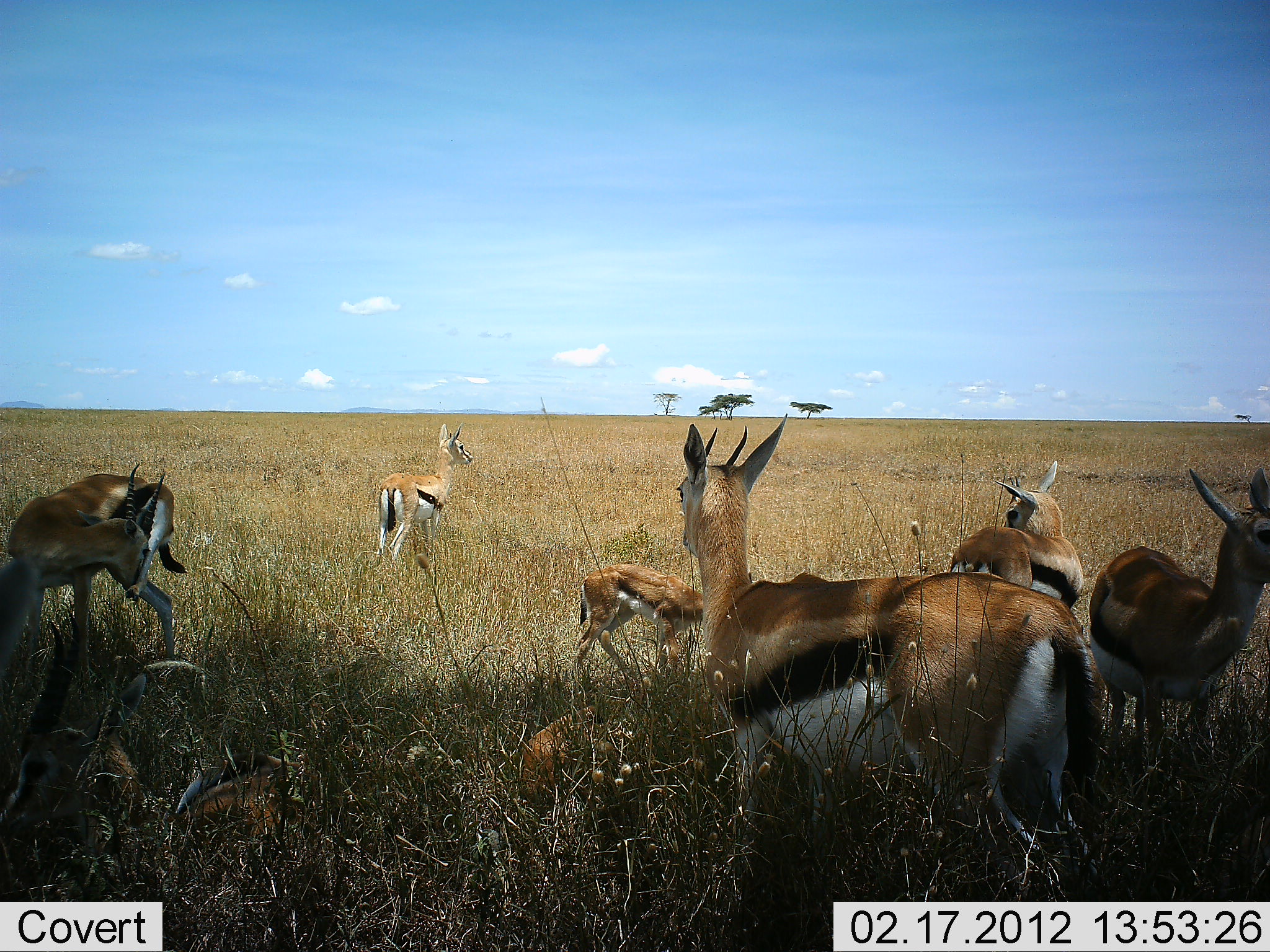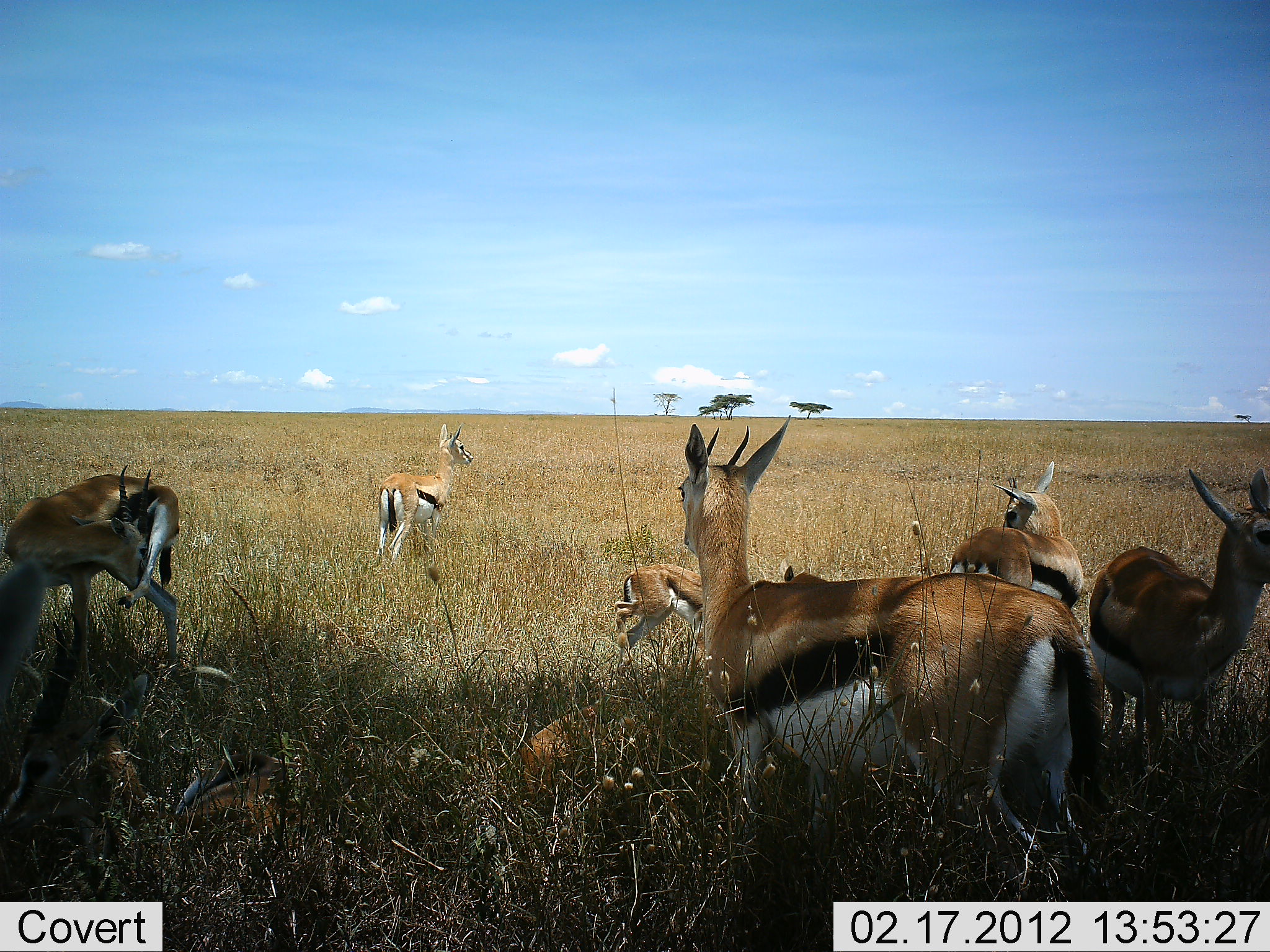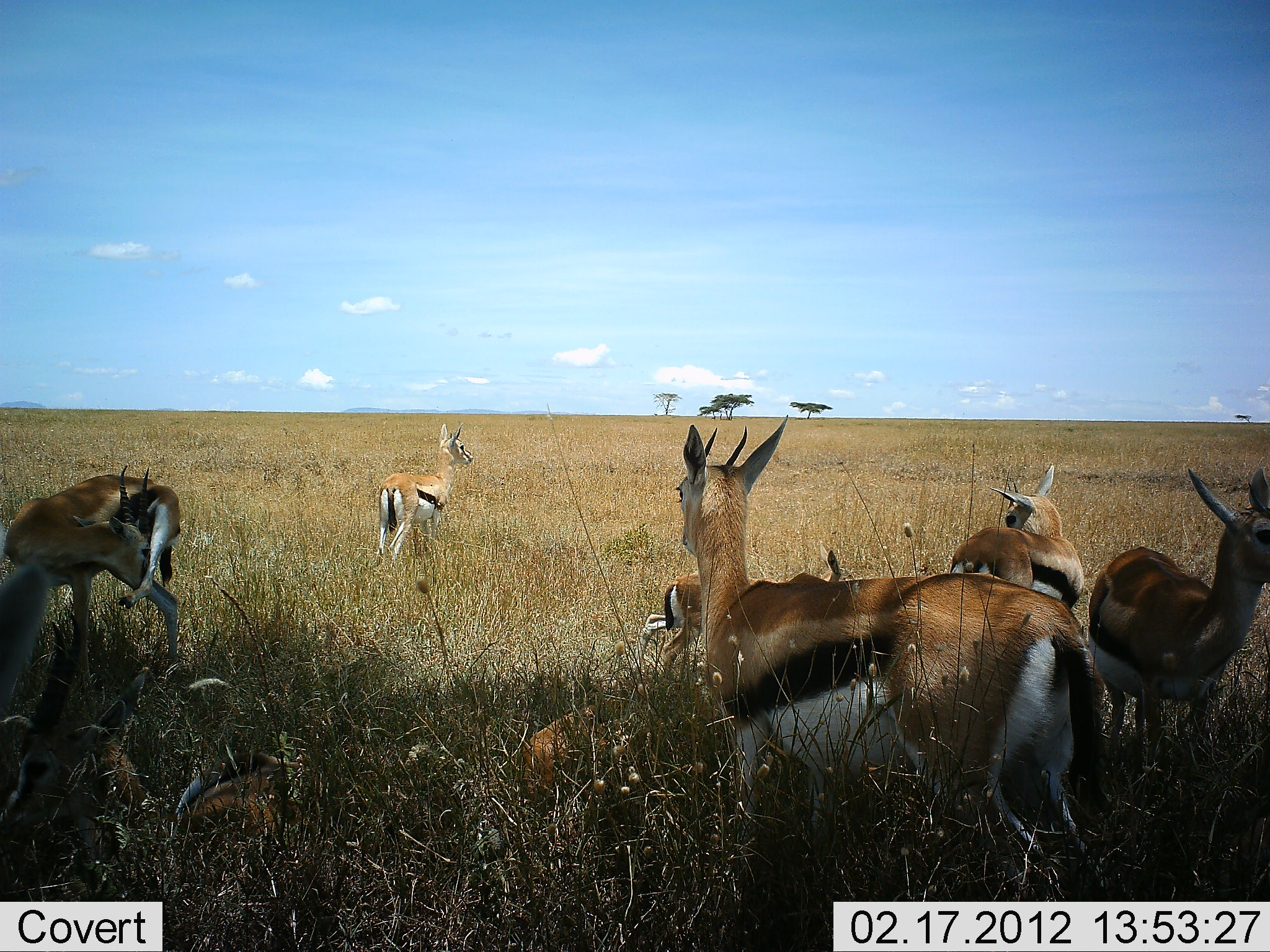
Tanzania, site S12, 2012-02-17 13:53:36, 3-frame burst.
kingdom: Animalia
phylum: Chordata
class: Mammalia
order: Artiodactyla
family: Bovidae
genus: Eudorcas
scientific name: Eudorcas thomsonii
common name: thomson's gazelle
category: gazellethomsons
Gazellethomsons (thomson's gazelle) (Eudorcas thomsonii), count 8. Behavior (volunteer vote fractions): standing 94%, resting 82%, moving 24%, interacting 0%. Young present (vote fraction): 29%. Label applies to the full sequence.